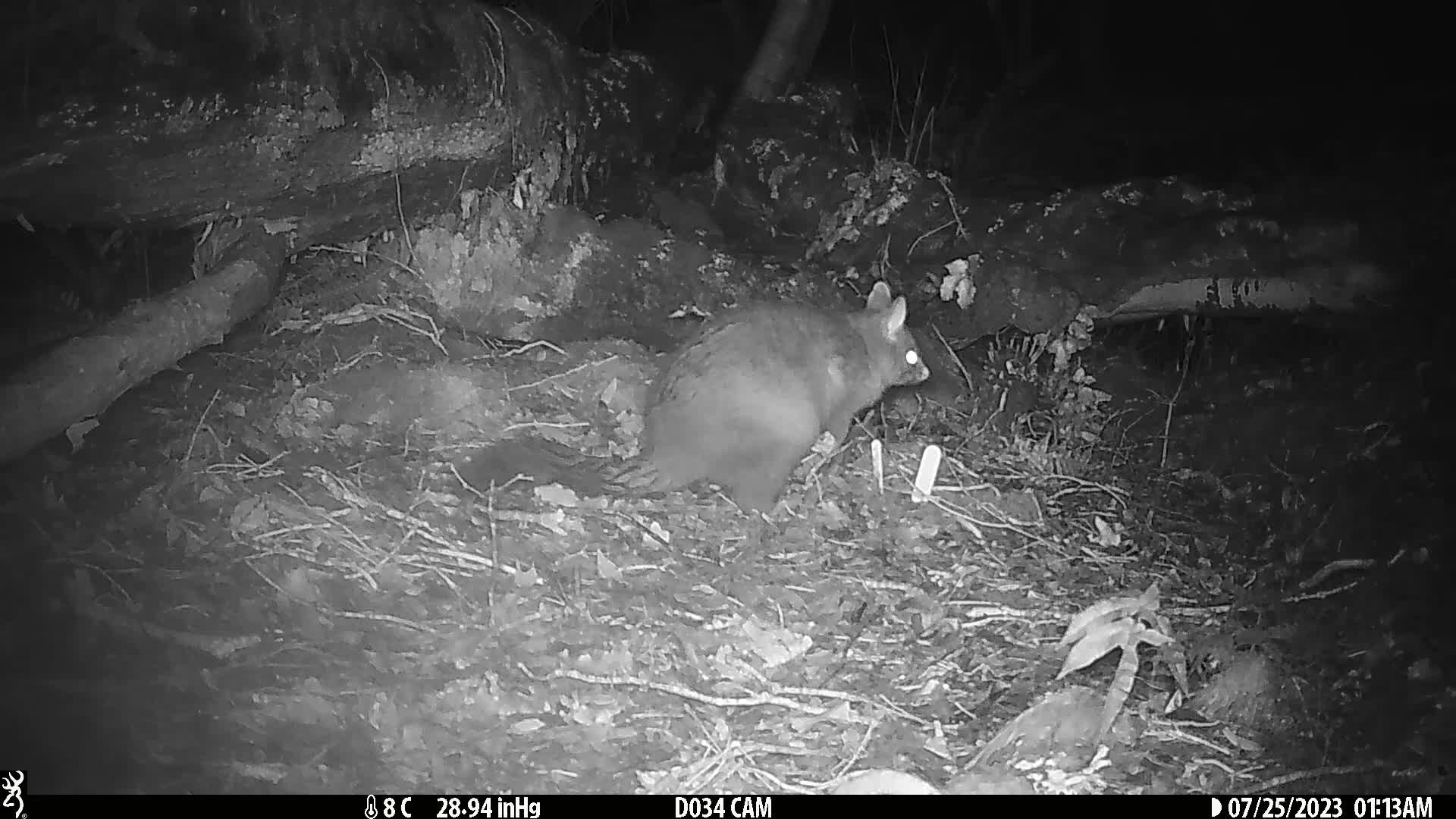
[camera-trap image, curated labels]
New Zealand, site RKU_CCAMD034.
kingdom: Animalia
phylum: Chordata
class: Mammalia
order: Diprotodontia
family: Phalangeridae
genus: Trichosurus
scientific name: Trichosurus vulpecula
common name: common brushtail possum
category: possum